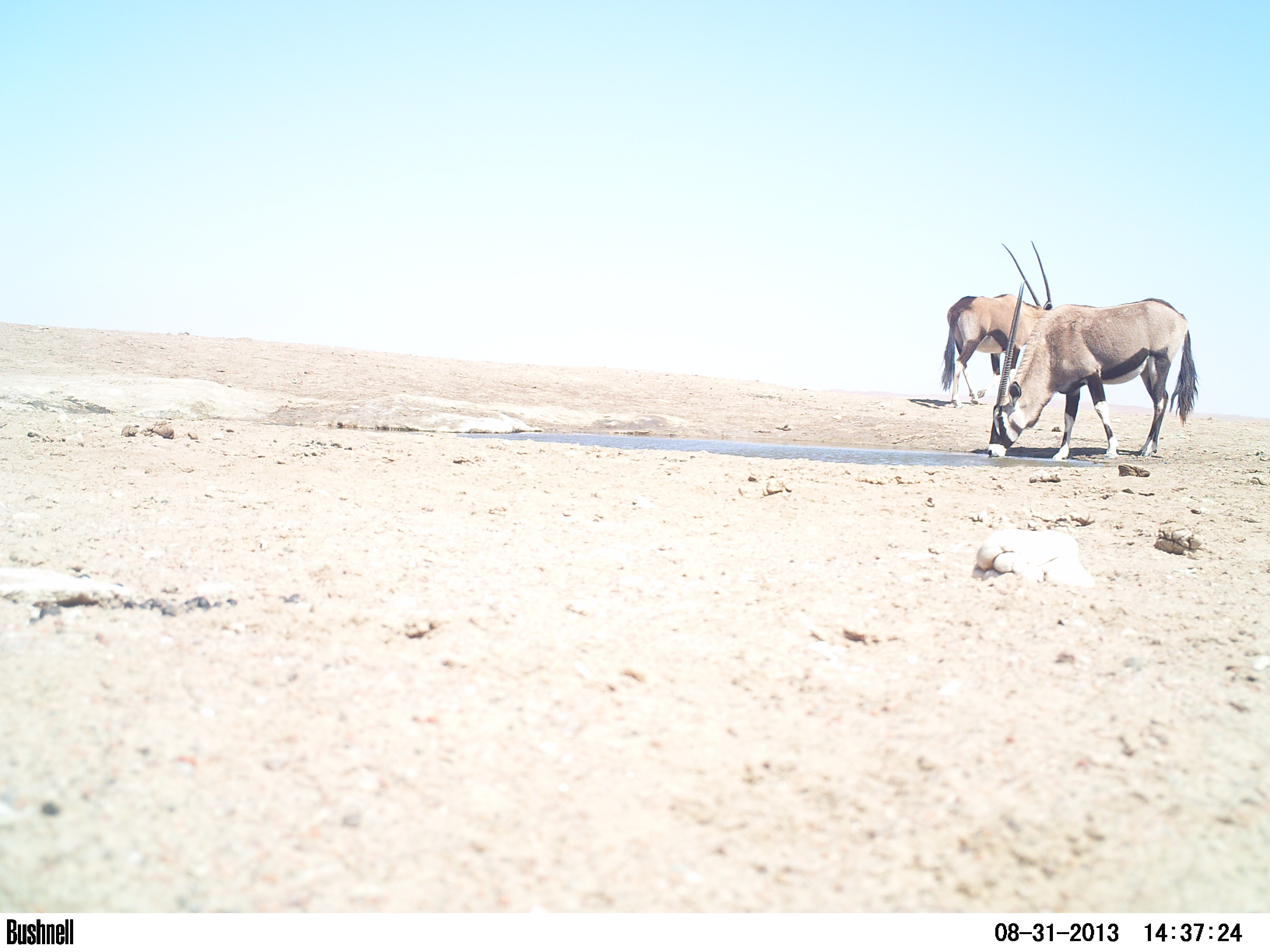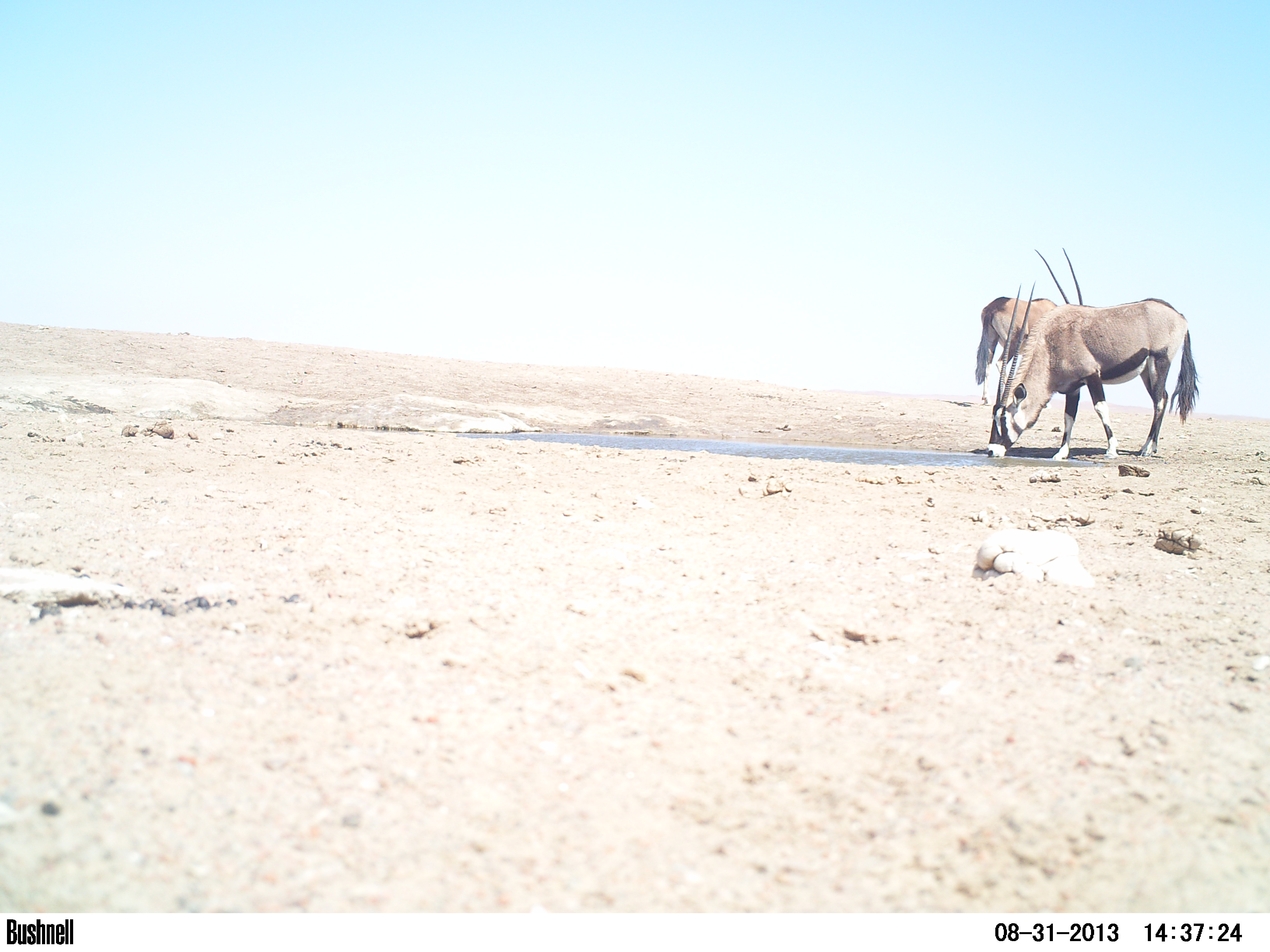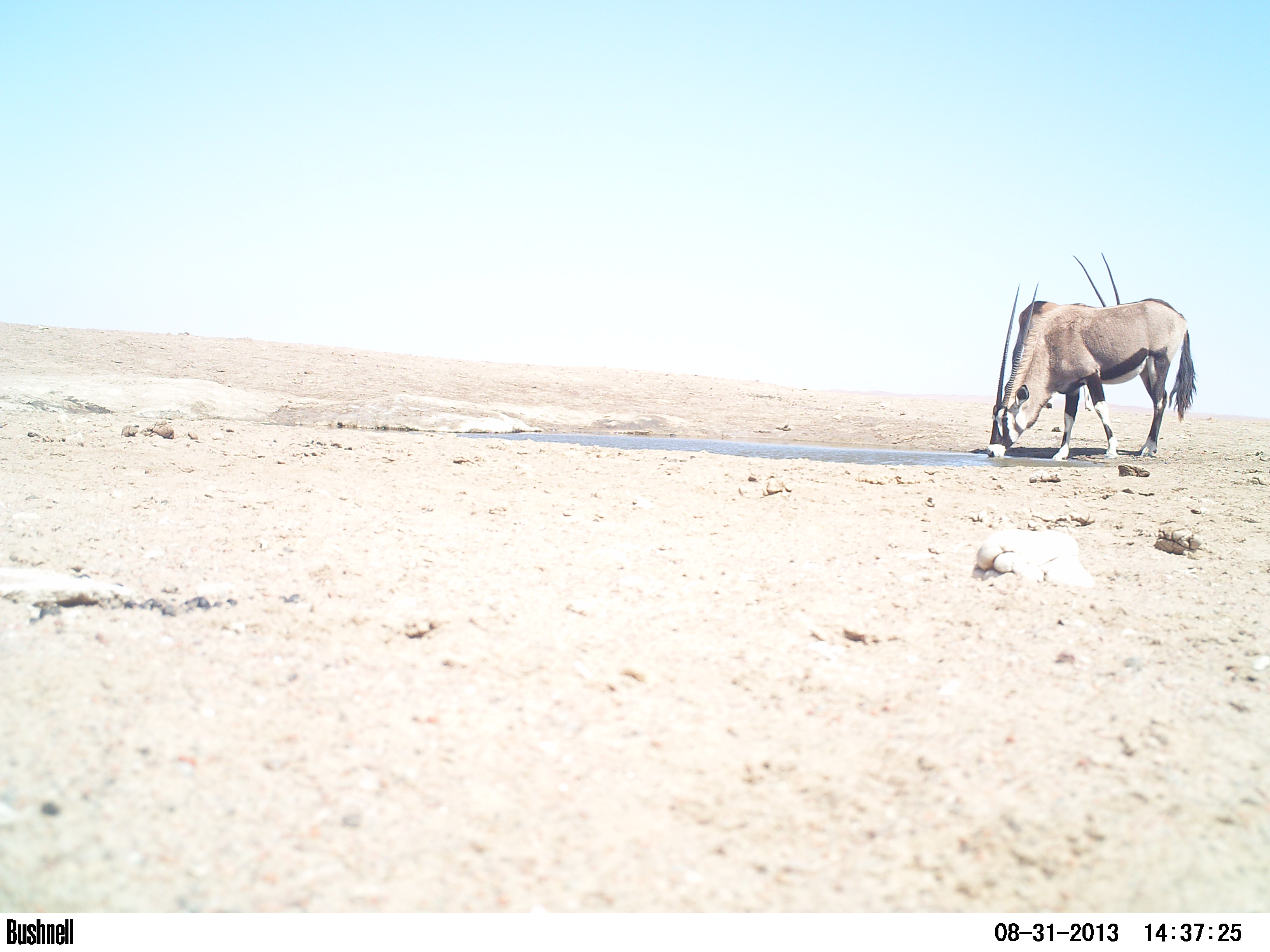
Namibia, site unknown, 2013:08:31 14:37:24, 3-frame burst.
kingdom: Animalia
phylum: Chordata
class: Mammalia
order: Artiodactyla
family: Bovidae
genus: Oryx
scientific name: Oryx gazella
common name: gemsbok